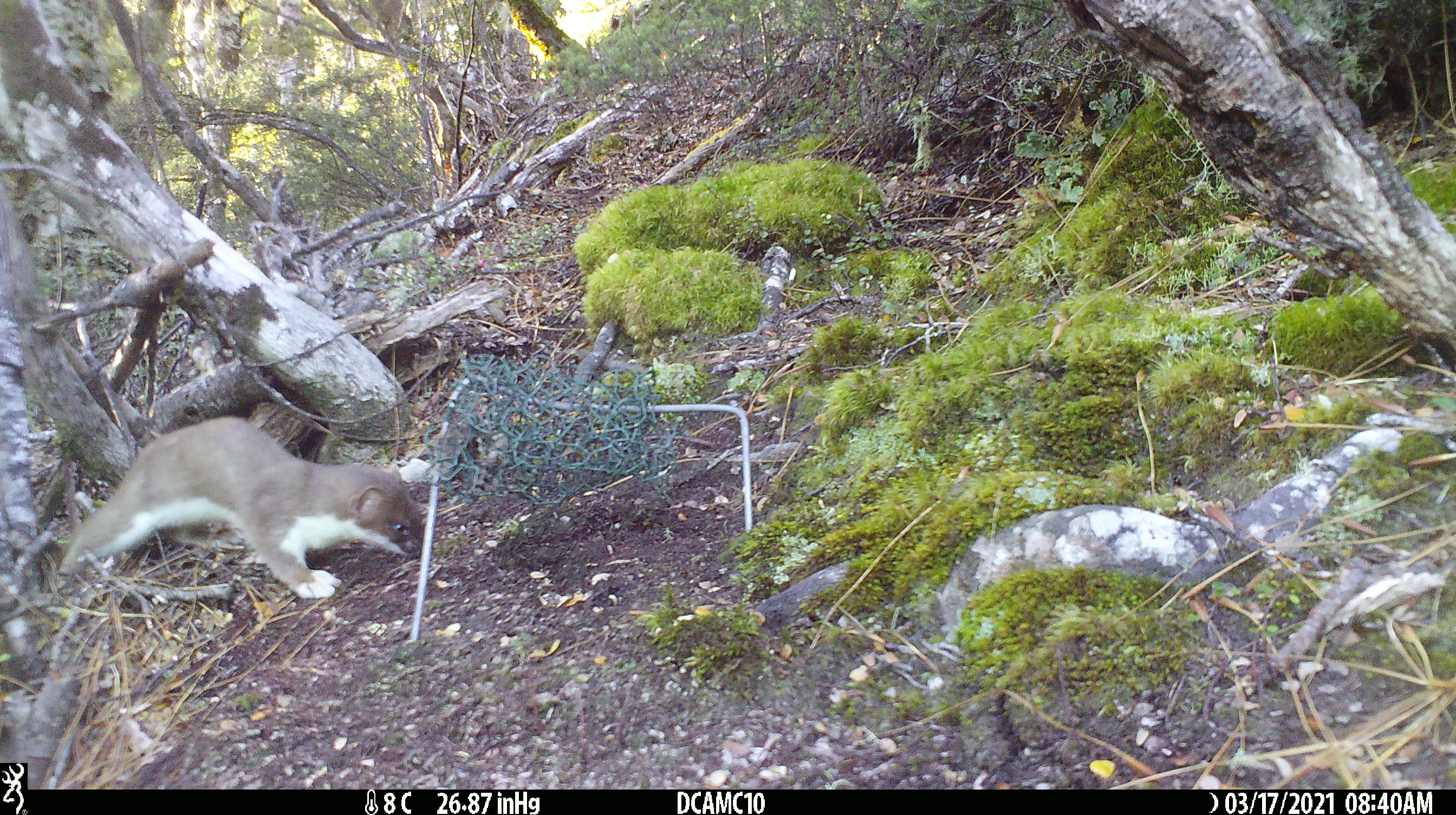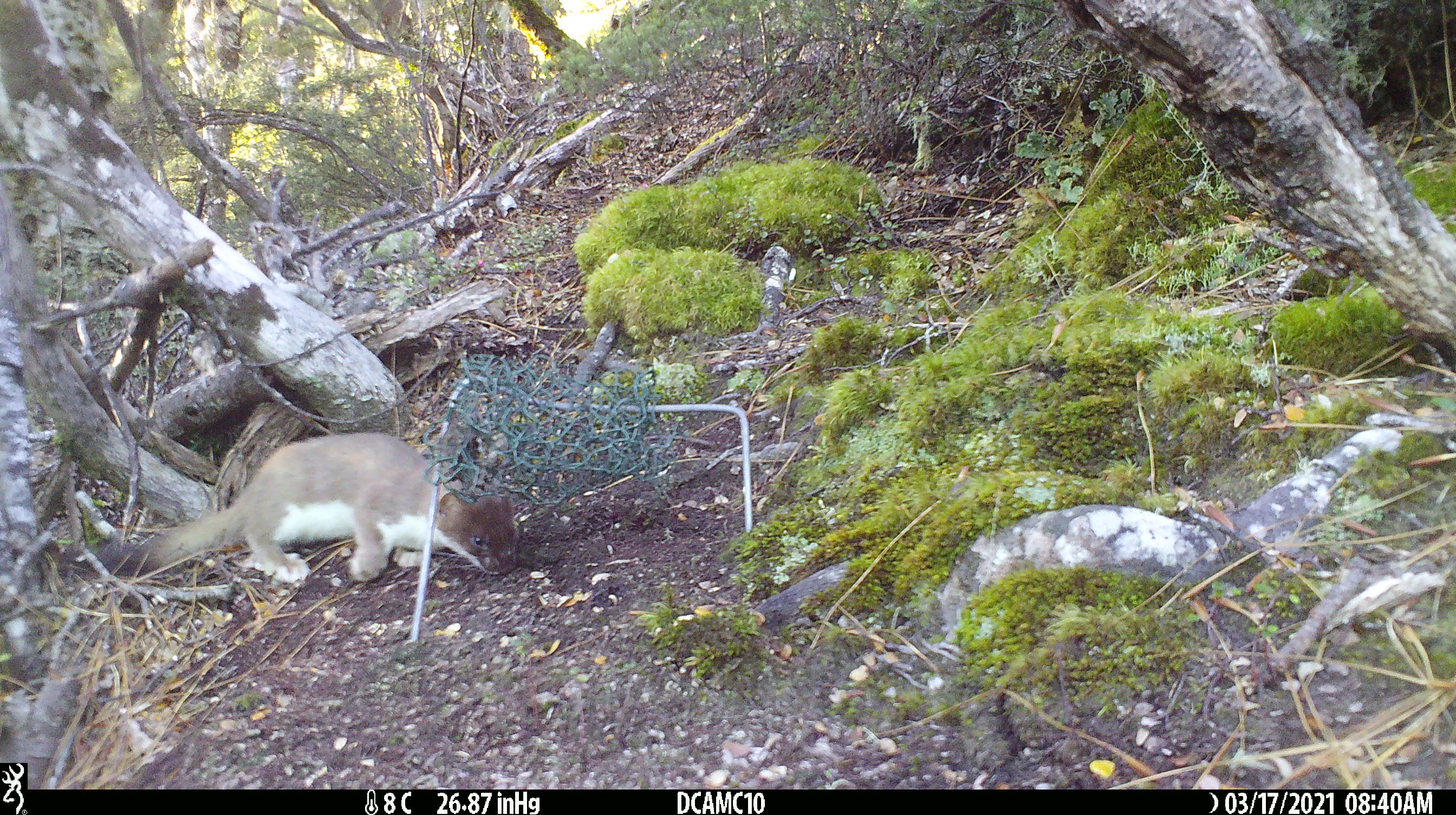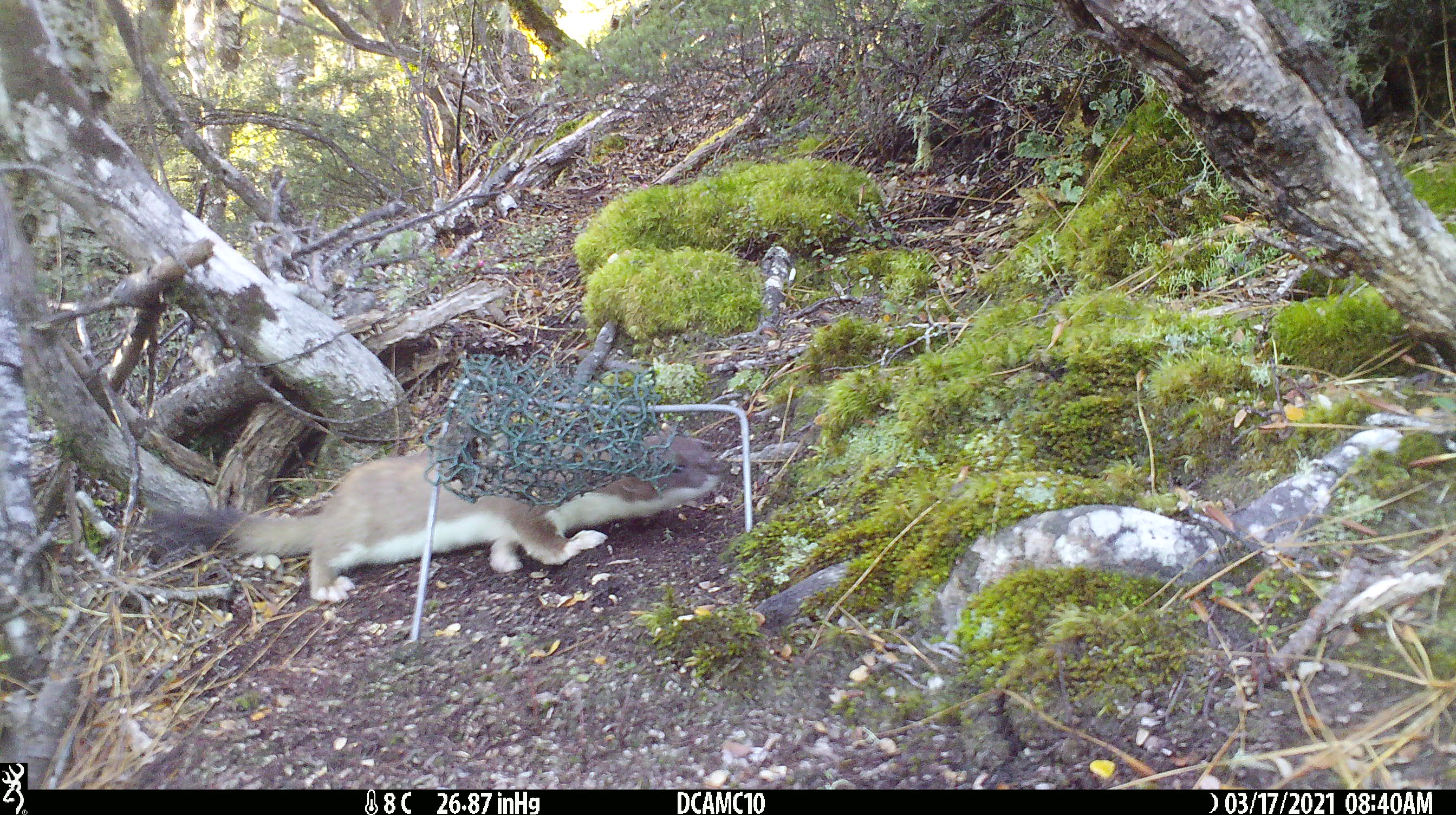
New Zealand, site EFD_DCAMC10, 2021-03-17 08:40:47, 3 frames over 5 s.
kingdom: Animalia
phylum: Chordata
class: Mammalia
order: Carnivora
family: Mustelidae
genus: Mustela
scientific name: Mustela erminea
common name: stoat